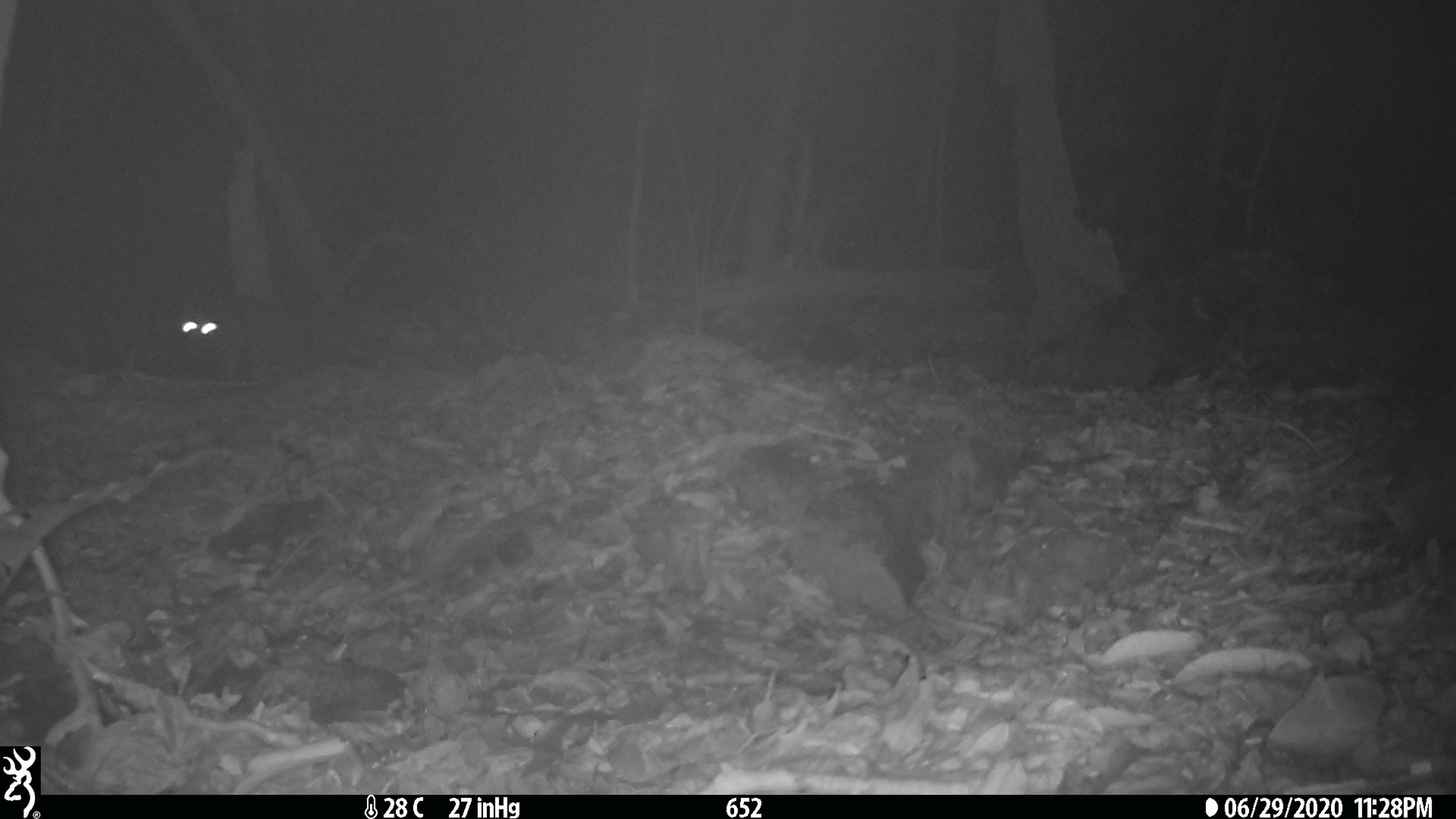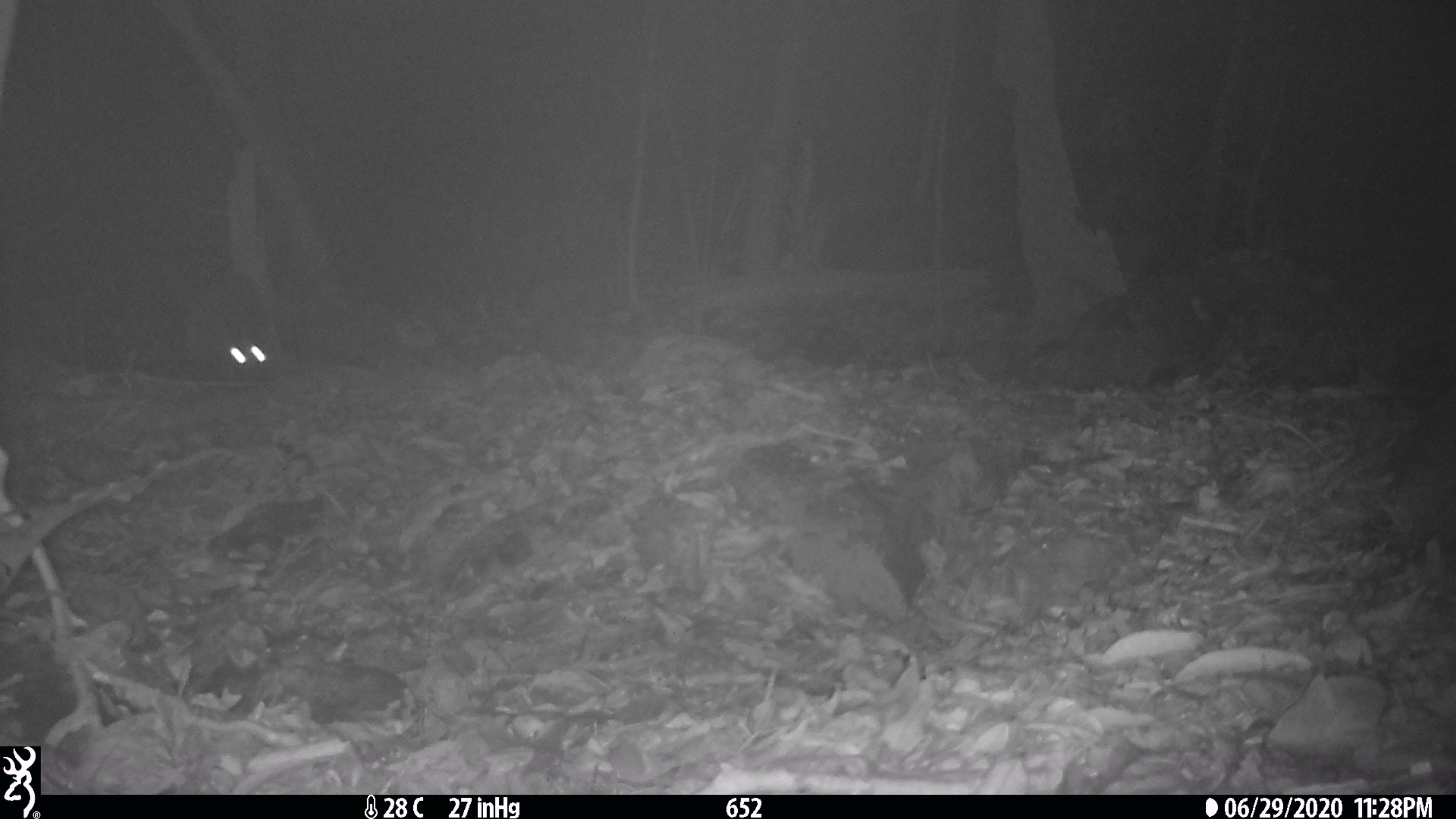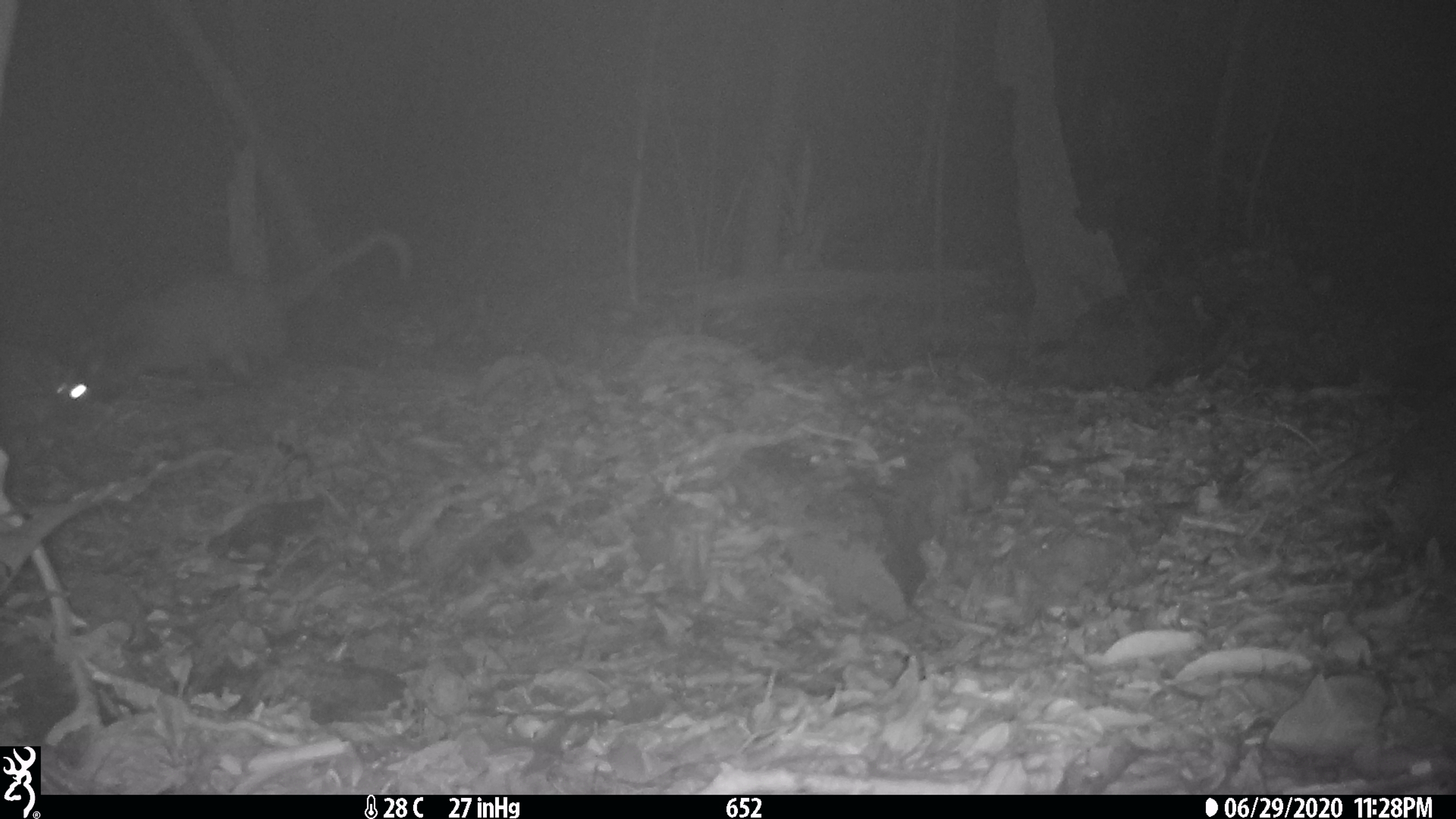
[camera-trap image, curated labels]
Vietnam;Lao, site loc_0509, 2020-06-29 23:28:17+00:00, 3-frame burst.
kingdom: Animalia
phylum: Chordata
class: Mammalia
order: Carnivora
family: Viverridae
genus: Paguma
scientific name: Paguma larvata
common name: masked palm civet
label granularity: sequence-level